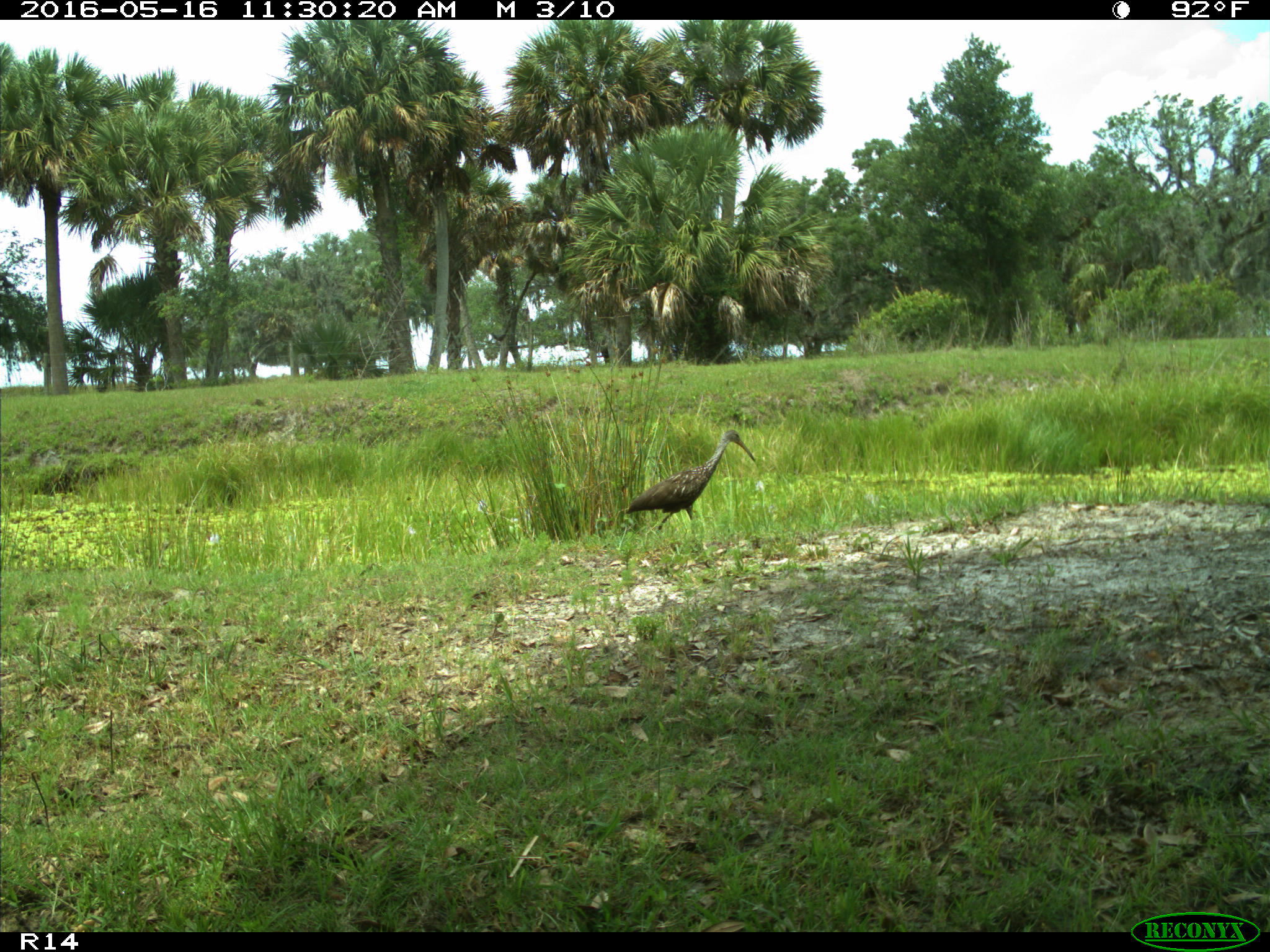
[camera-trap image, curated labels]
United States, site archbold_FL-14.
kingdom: Animalia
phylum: Chordata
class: Aves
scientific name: Aves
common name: birds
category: unidentified bird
Unidentified bird (birds) (Aves).